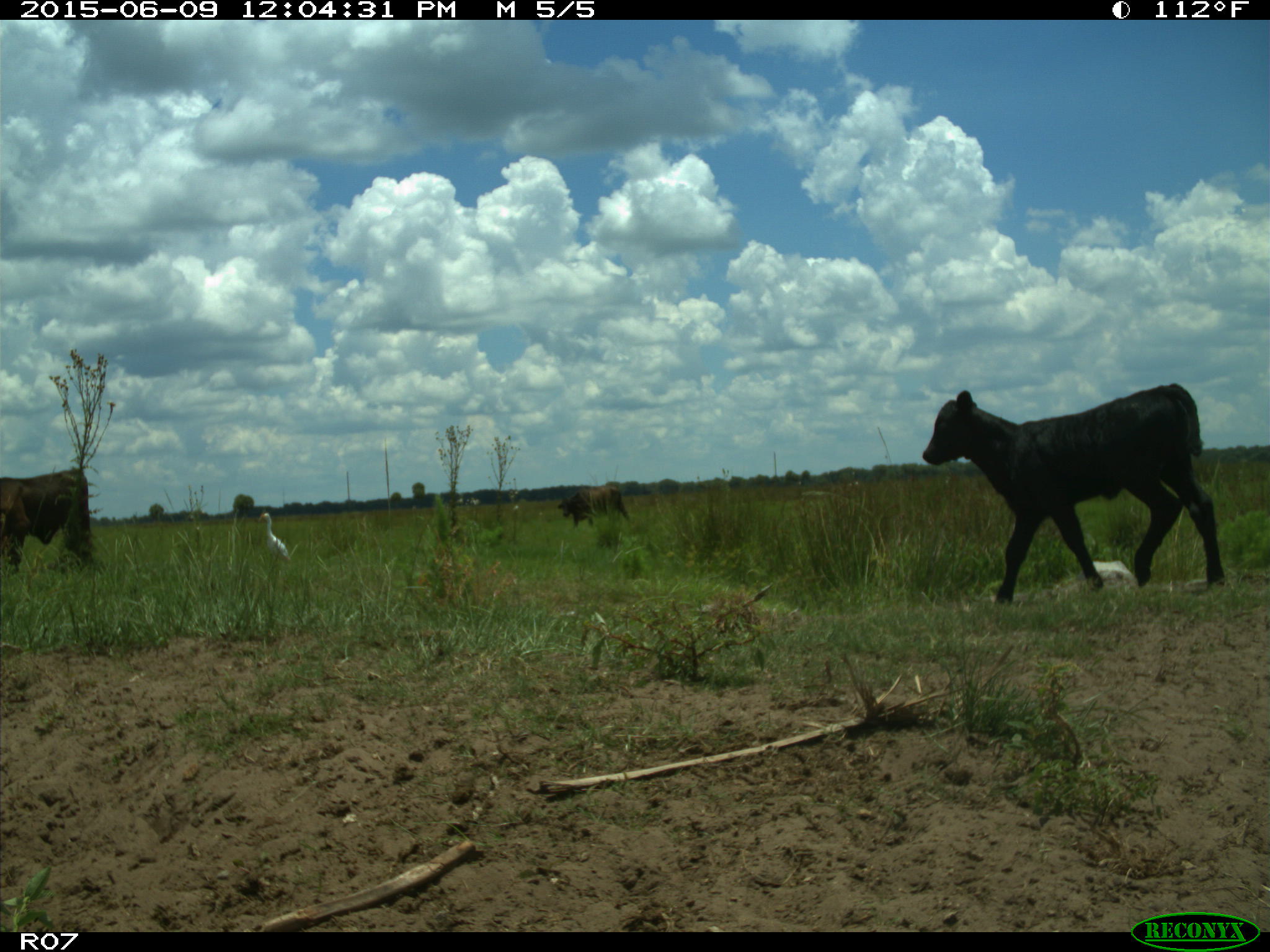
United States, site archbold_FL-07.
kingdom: Animalia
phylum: Chordata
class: Mammalia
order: Artiodactyla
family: Bovidae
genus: Bos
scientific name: Bos taurus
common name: domestic cow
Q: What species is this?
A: Bos taurus (domestic cow).